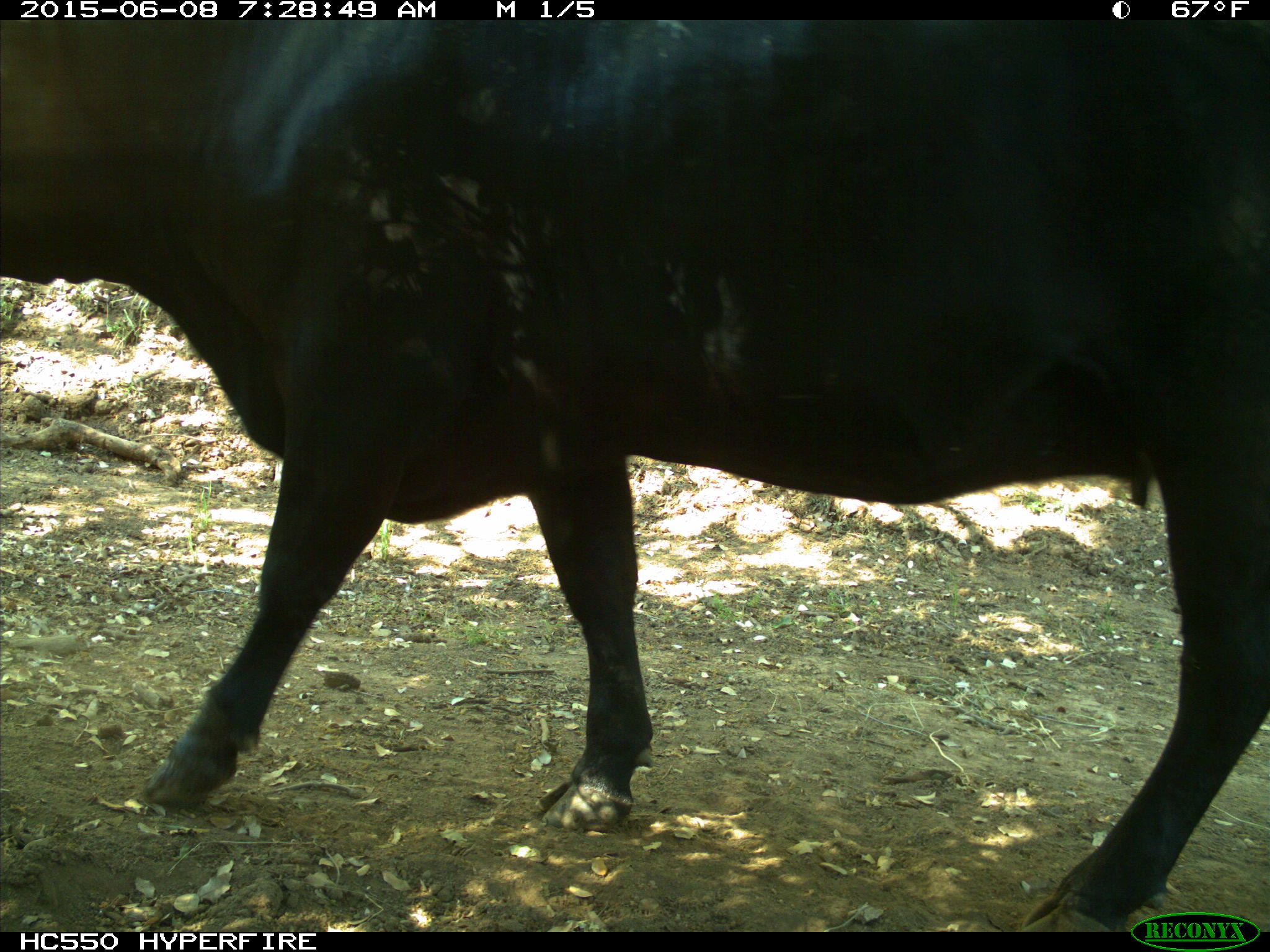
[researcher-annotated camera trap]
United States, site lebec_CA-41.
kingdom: Animalia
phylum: Chordata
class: Mammalia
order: Artiodactyla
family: Bovidae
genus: Bos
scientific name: Bos taurus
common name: domestic cow